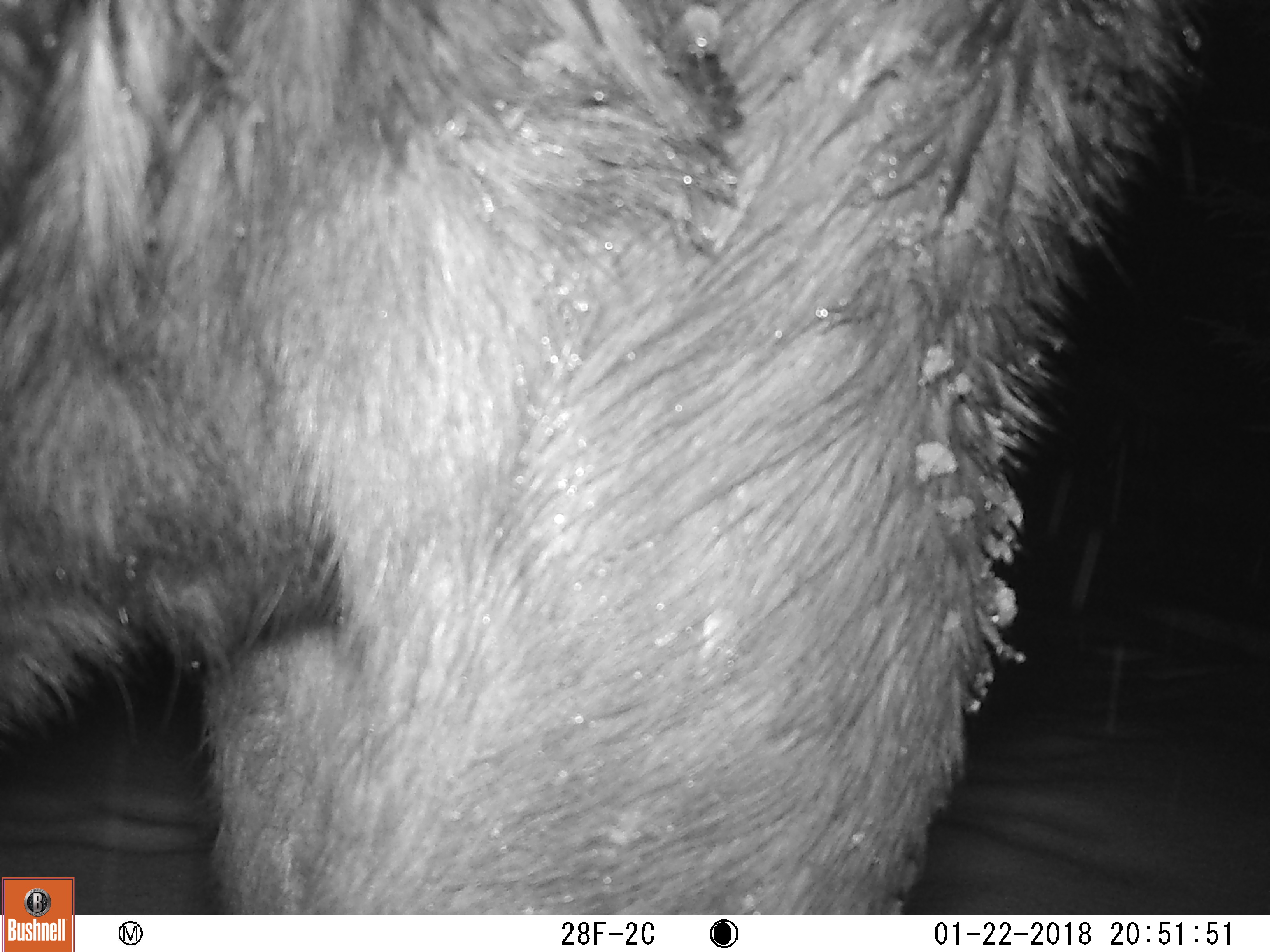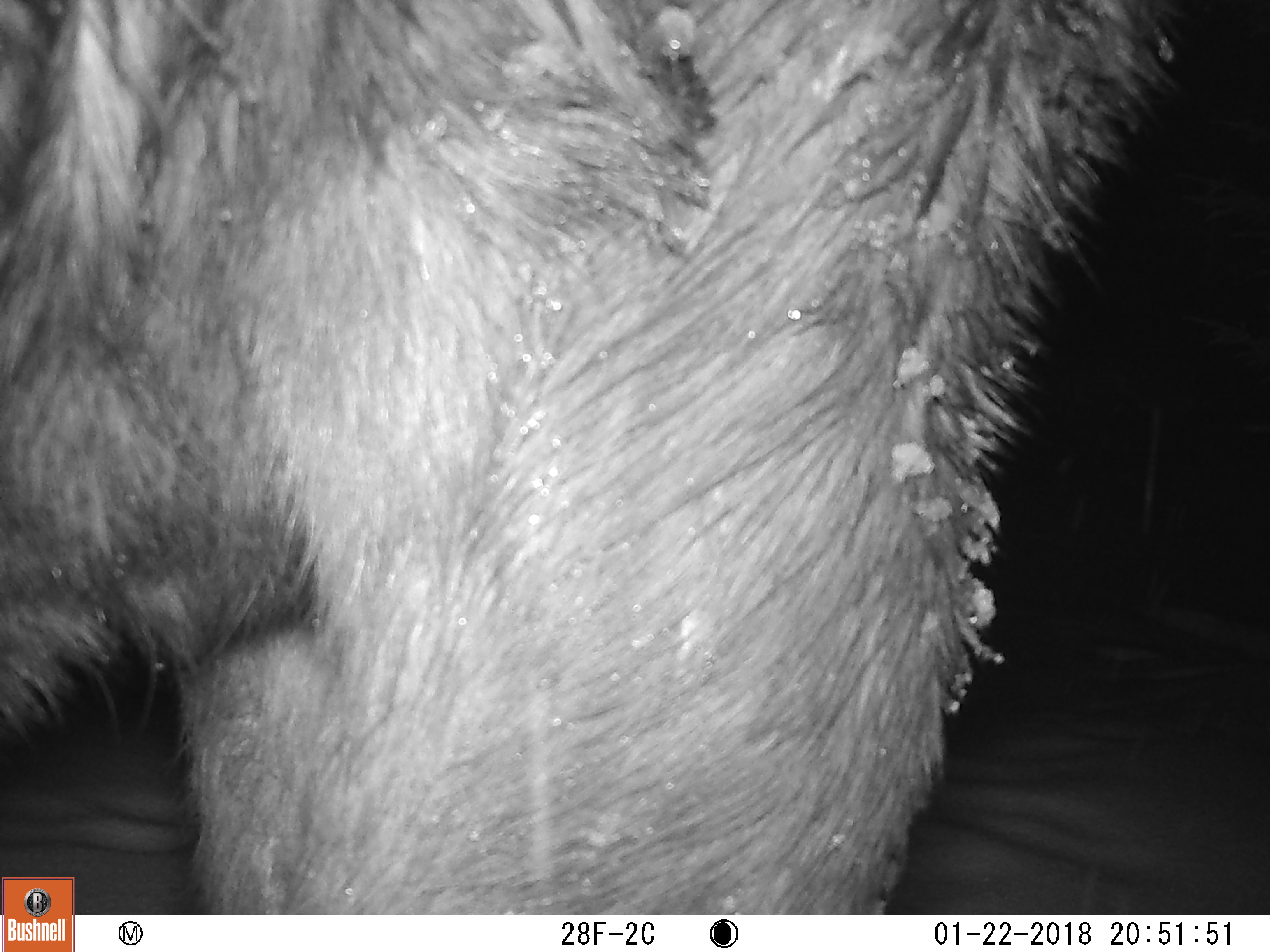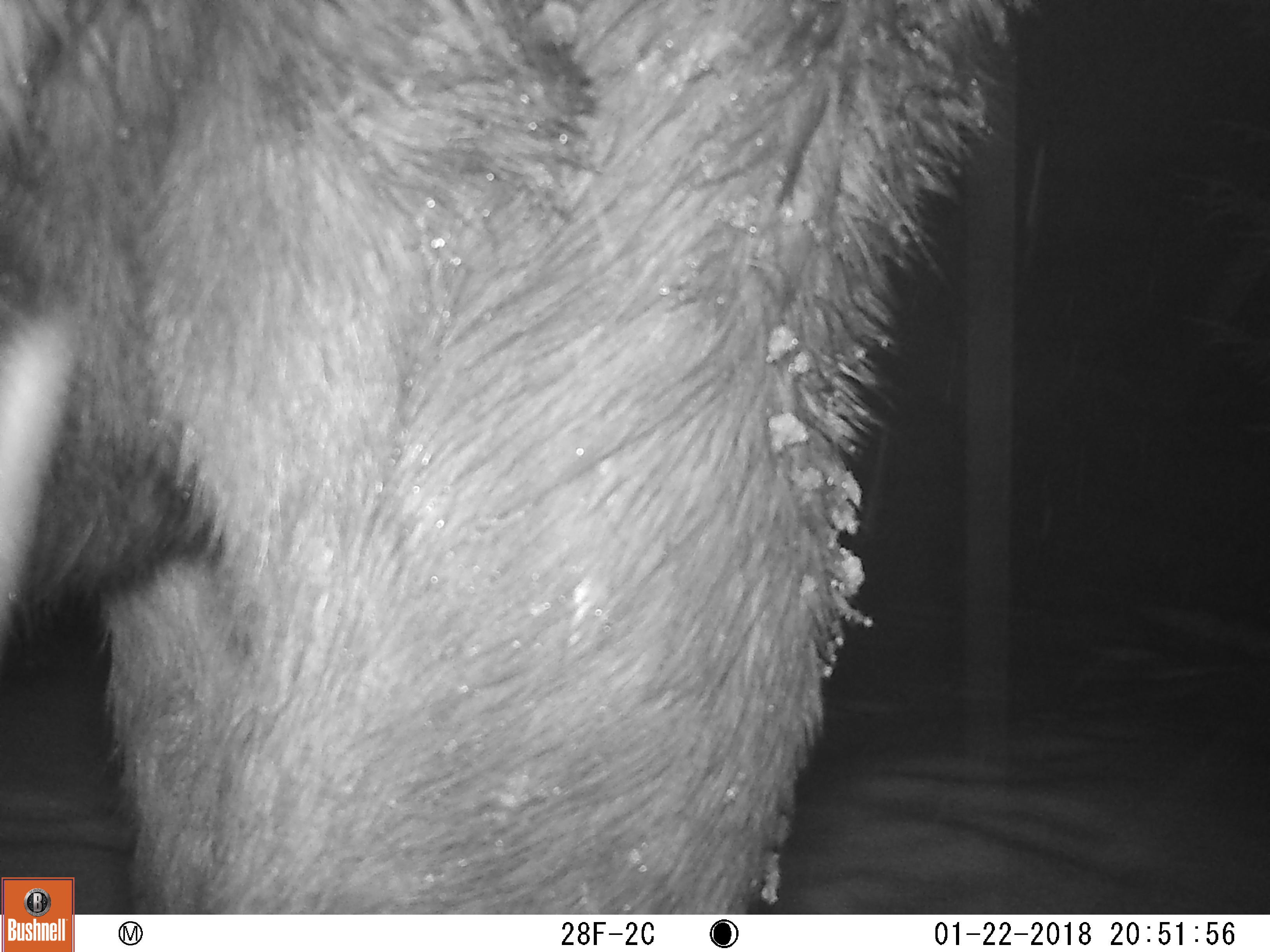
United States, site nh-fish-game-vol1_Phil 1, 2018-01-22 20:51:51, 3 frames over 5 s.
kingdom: Animalia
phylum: Chordata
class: Mammalia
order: Artiodactyla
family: Cervidae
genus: Alces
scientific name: Alces alces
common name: moose